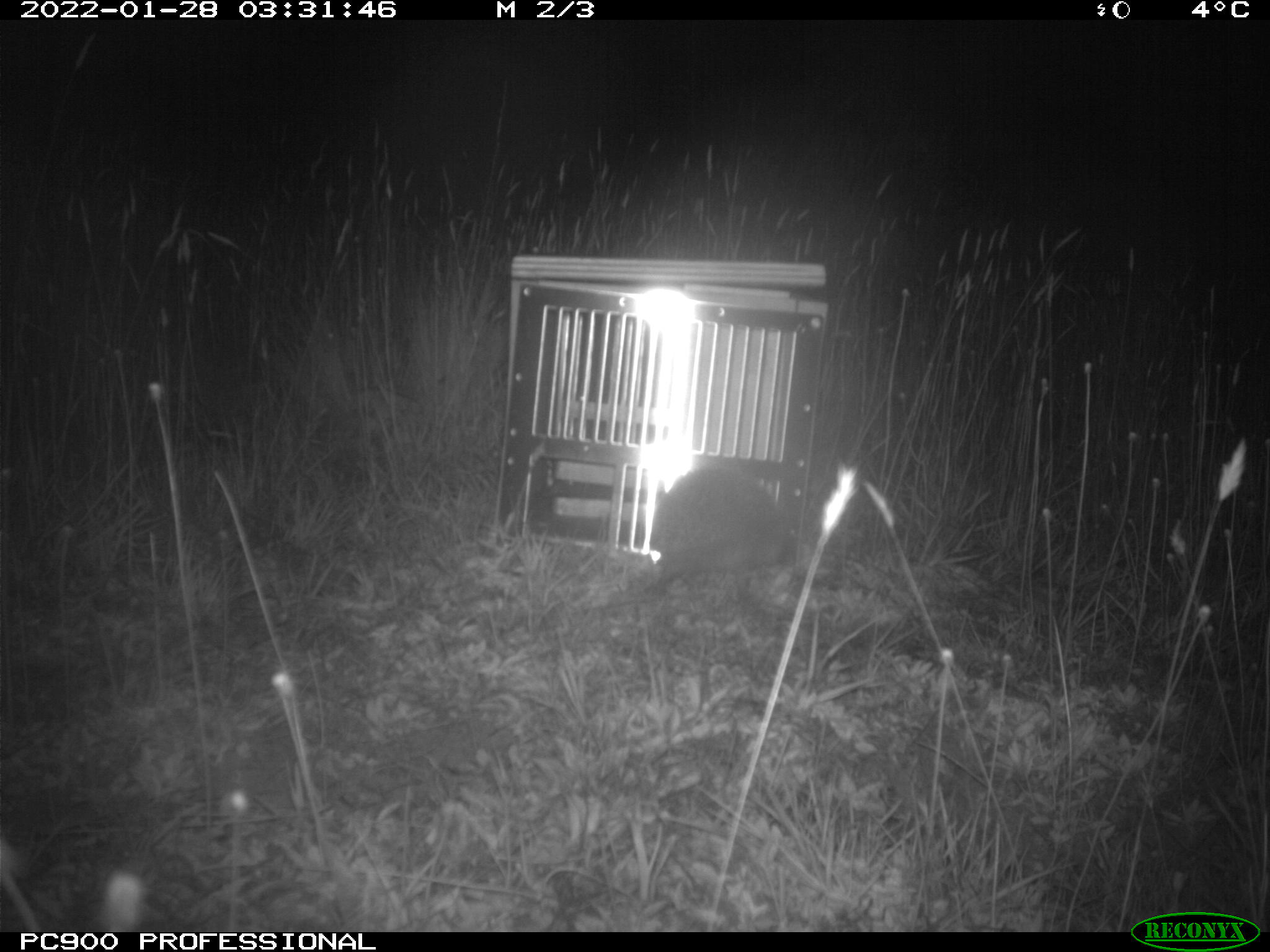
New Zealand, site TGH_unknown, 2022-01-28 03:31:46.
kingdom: Animalia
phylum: Chordata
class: Mammalia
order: Eulipotyphla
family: Erinaceidae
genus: Erinaceus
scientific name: Erinaceus europaeus europaeus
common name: european hedgehog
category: hedgehog